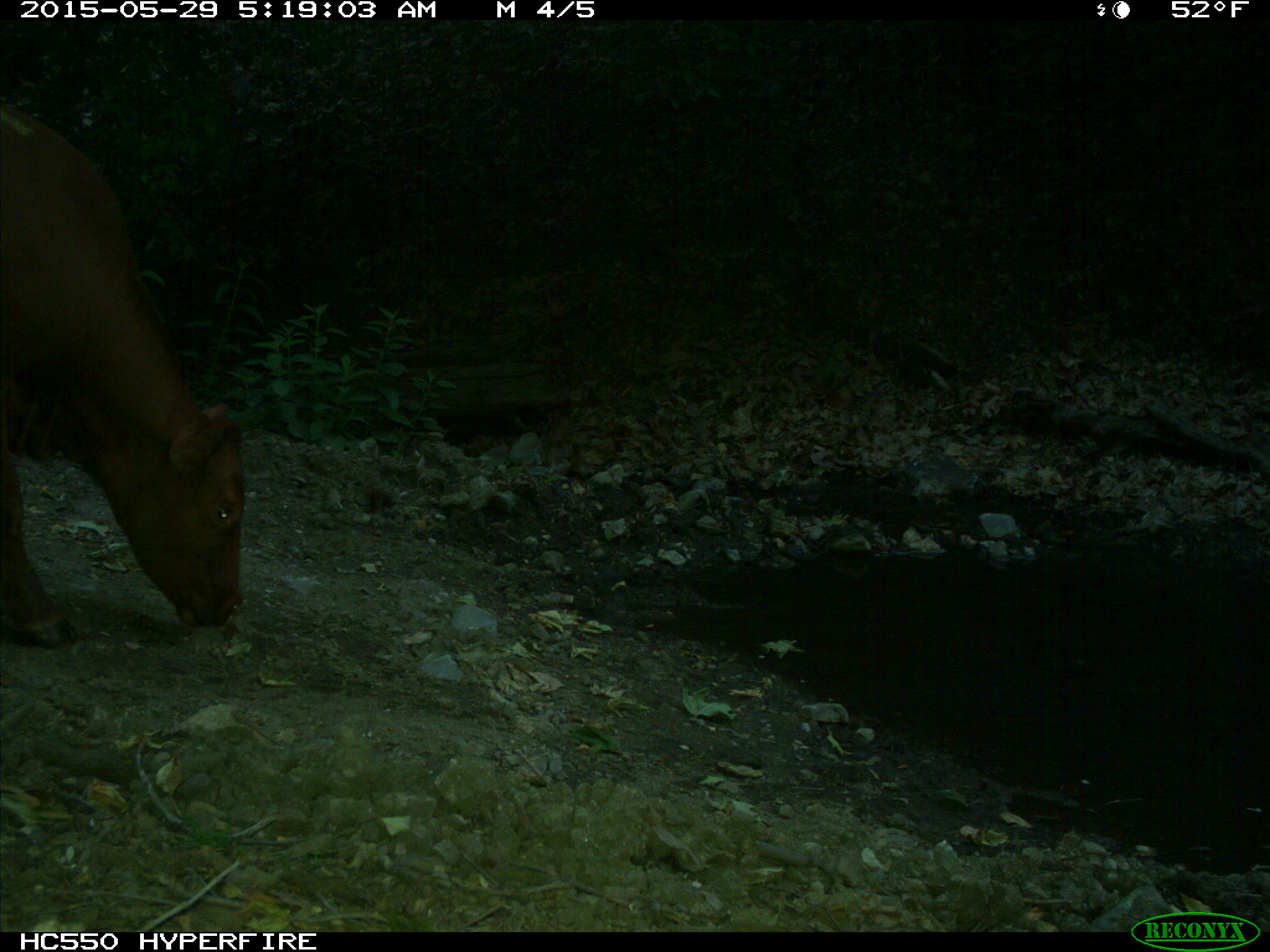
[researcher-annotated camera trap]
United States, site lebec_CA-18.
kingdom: Animalia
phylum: Chordata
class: Mammalia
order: Artiodactyla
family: Bovidae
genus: Bos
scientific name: Bos taurus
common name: domestic cow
Bos taurus (domestic cow).